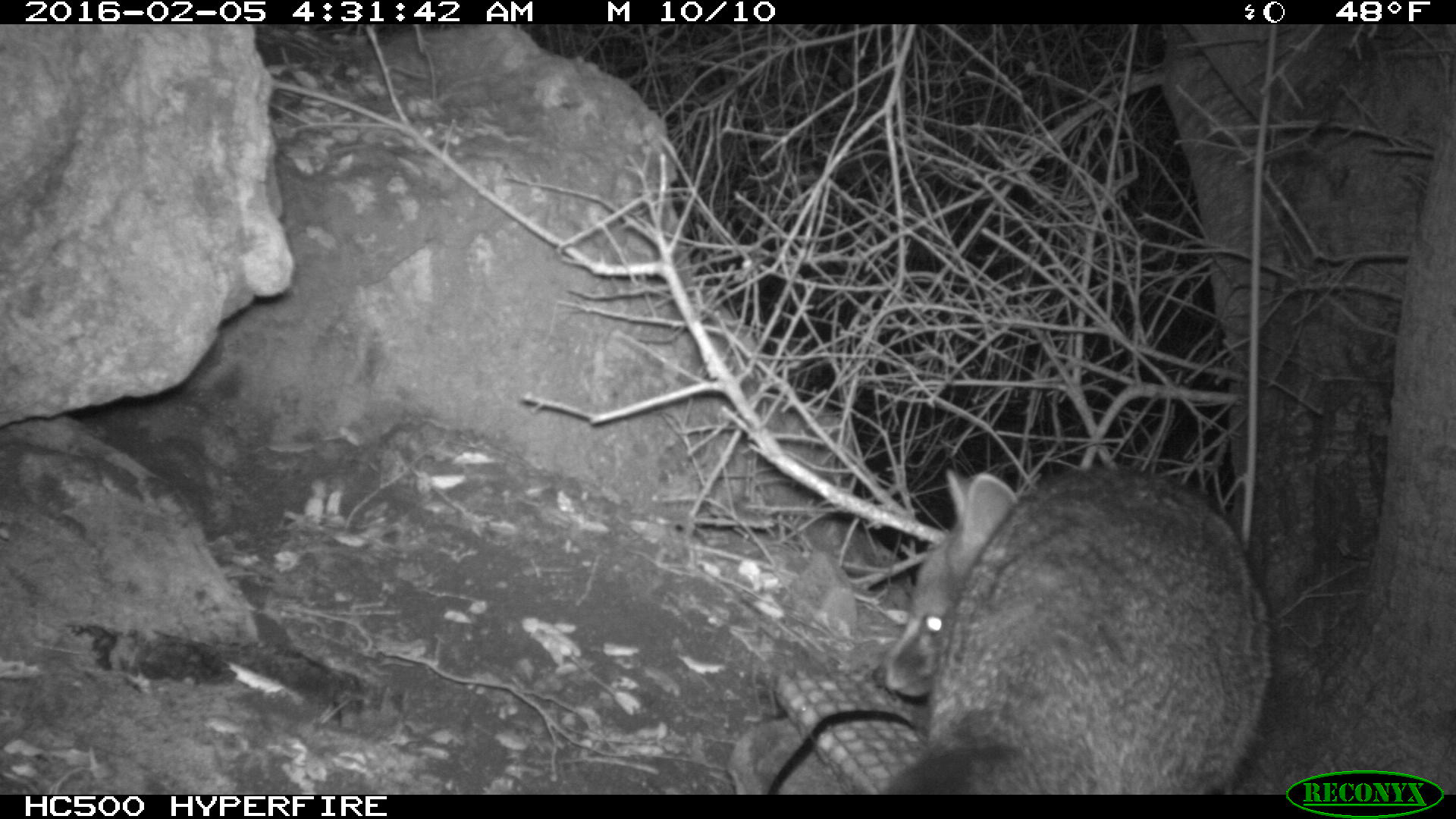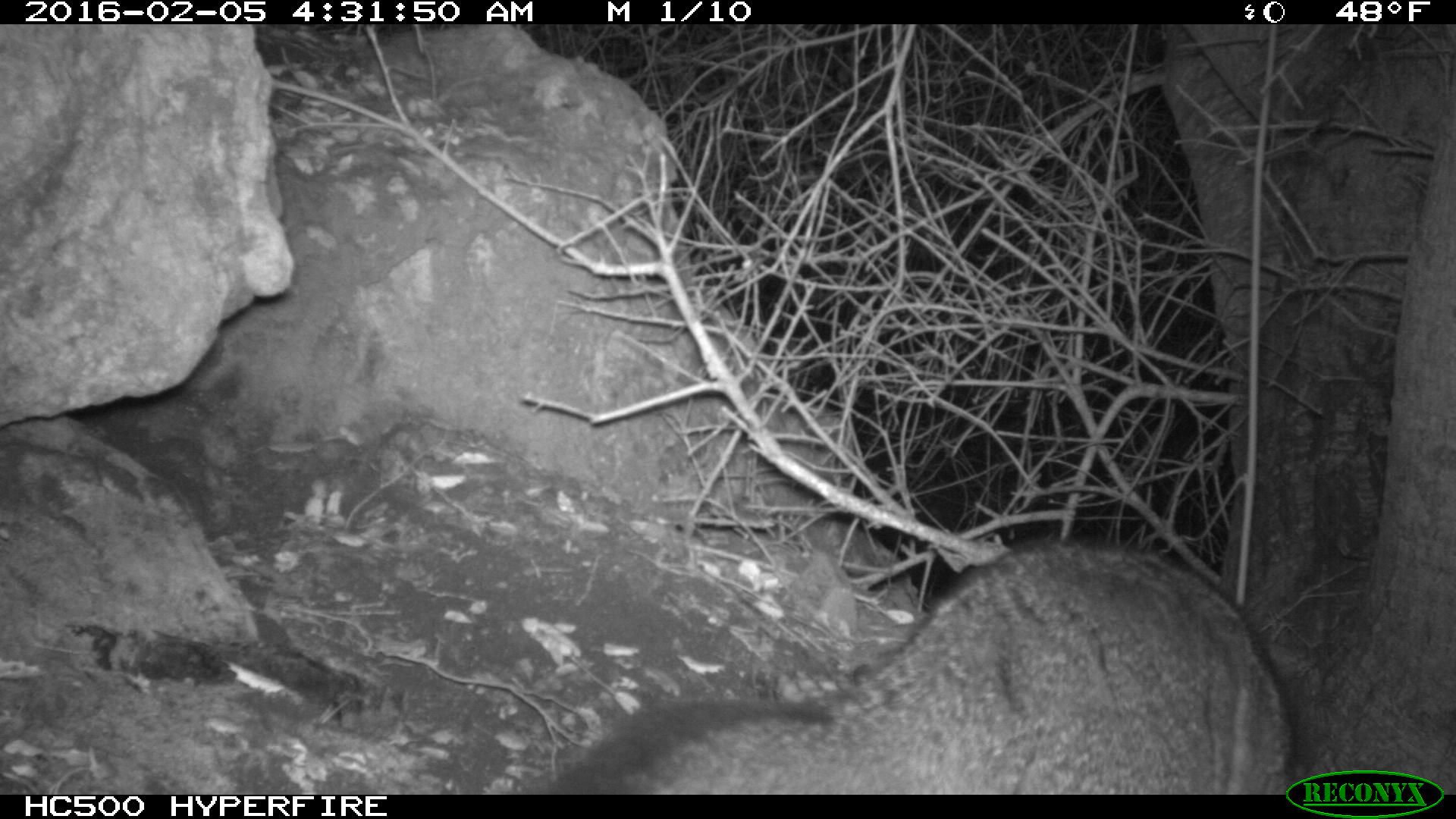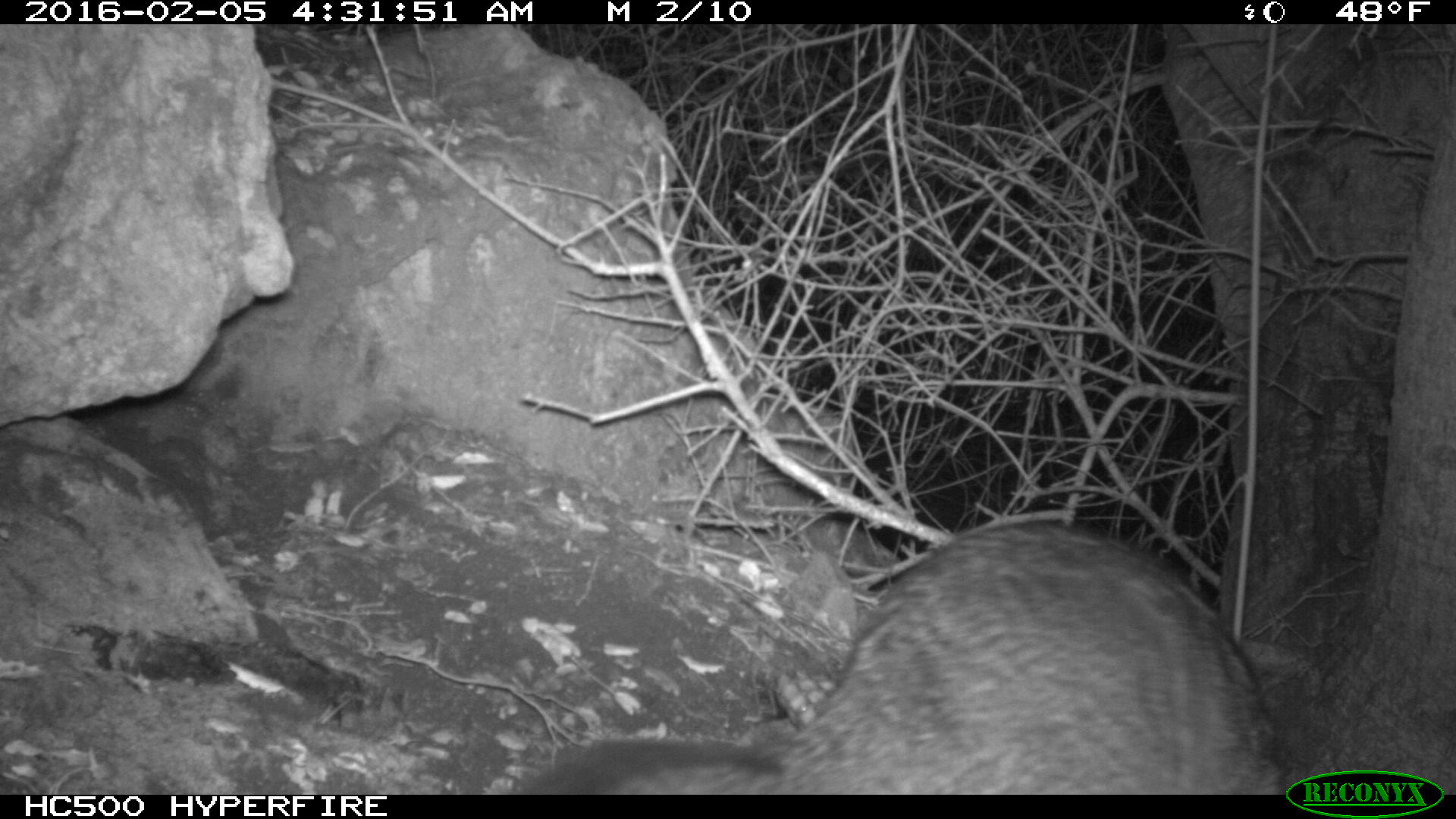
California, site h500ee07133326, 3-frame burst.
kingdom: Animalia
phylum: Chordata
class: Mammalia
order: Carnivora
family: Canidae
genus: Urocyon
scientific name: Urocyon littoralis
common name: island fox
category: fox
Fox (island fox) (Urocyon littoralis).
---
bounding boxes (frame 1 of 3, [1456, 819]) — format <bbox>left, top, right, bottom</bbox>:
fox: <bbox>871, 466, 1272, 794</bbox>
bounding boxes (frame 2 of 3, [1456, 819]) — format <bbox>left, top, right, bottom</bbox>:
fox: <bbox>551, 538, 1292, 796</bbox>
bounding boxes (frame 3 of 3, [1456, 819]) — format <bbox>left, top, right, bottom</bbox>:
fox: <bbox>531, 522, 1282, 794</bbox>